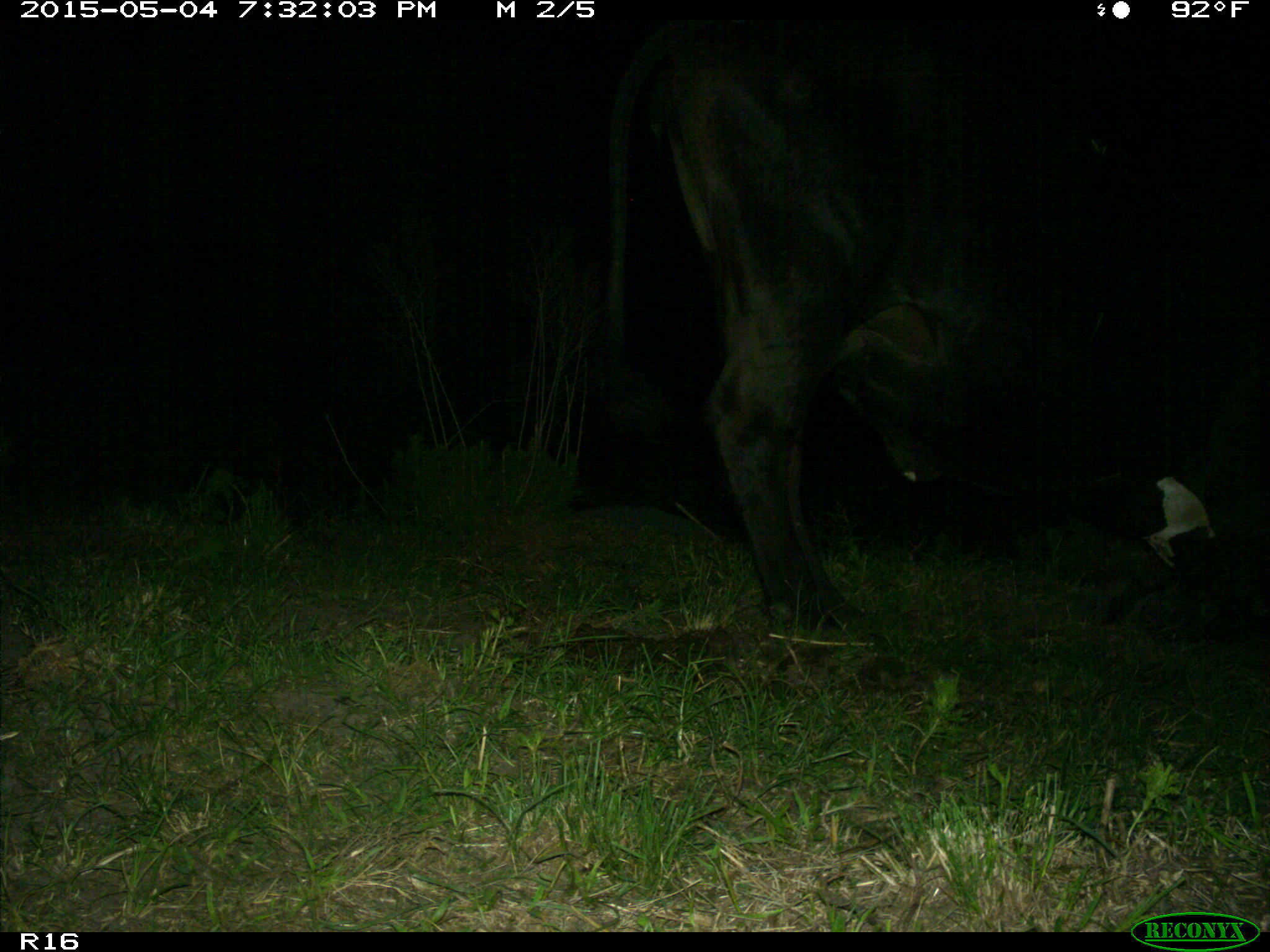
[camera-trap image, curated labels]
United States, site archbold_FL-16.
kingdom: Animalia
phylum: Chordata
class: Mammalia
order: Artiodactyla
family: Bovidae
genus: Bos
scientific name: Bos taurus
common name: domestic cow